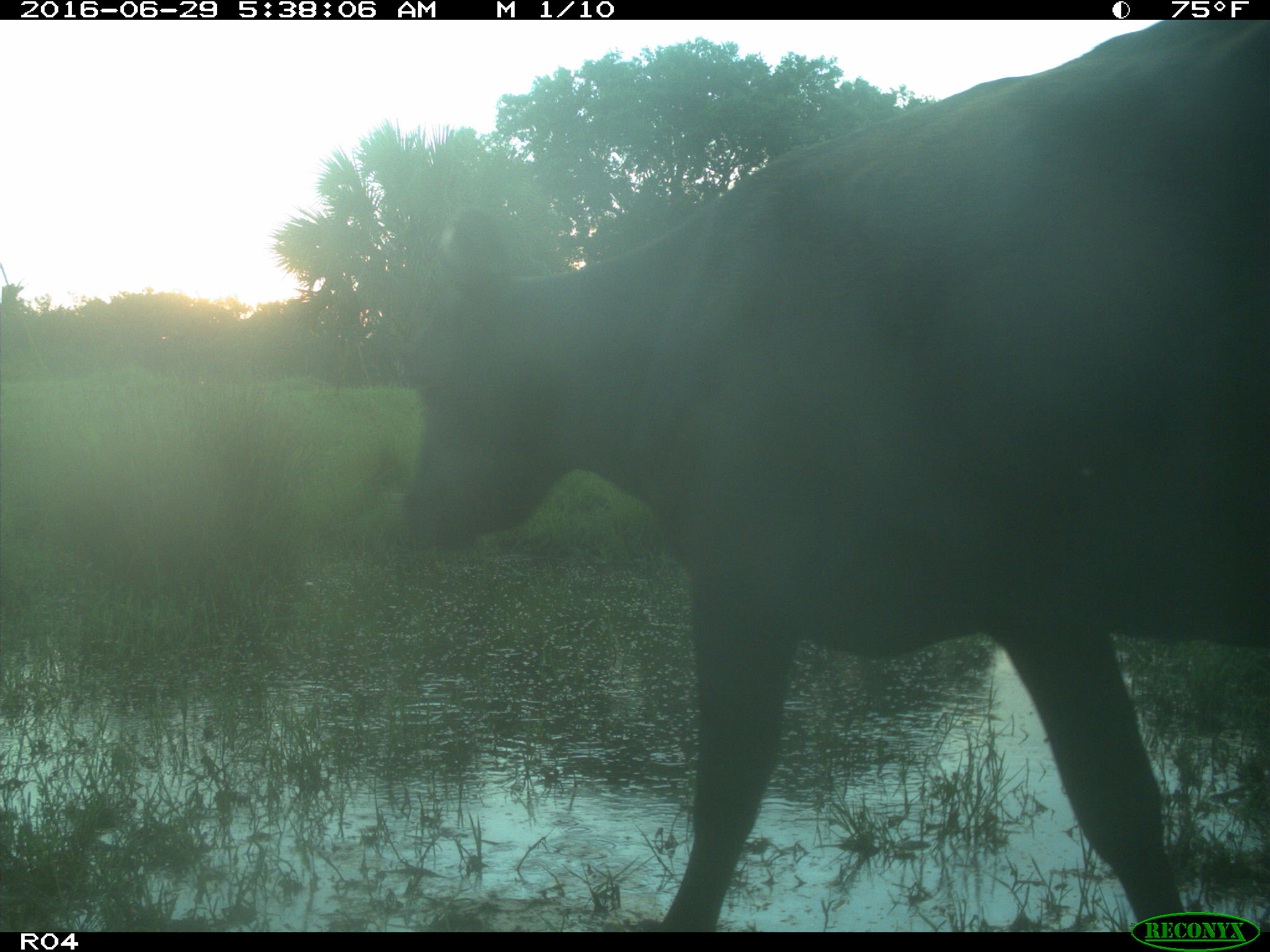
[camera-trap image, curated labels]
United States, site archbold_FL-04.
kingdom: Animalia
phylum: Chordata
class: Mammalia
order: Artiodactyla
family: Bovidae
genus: Bos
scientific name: Bos taurus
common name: domestic cow